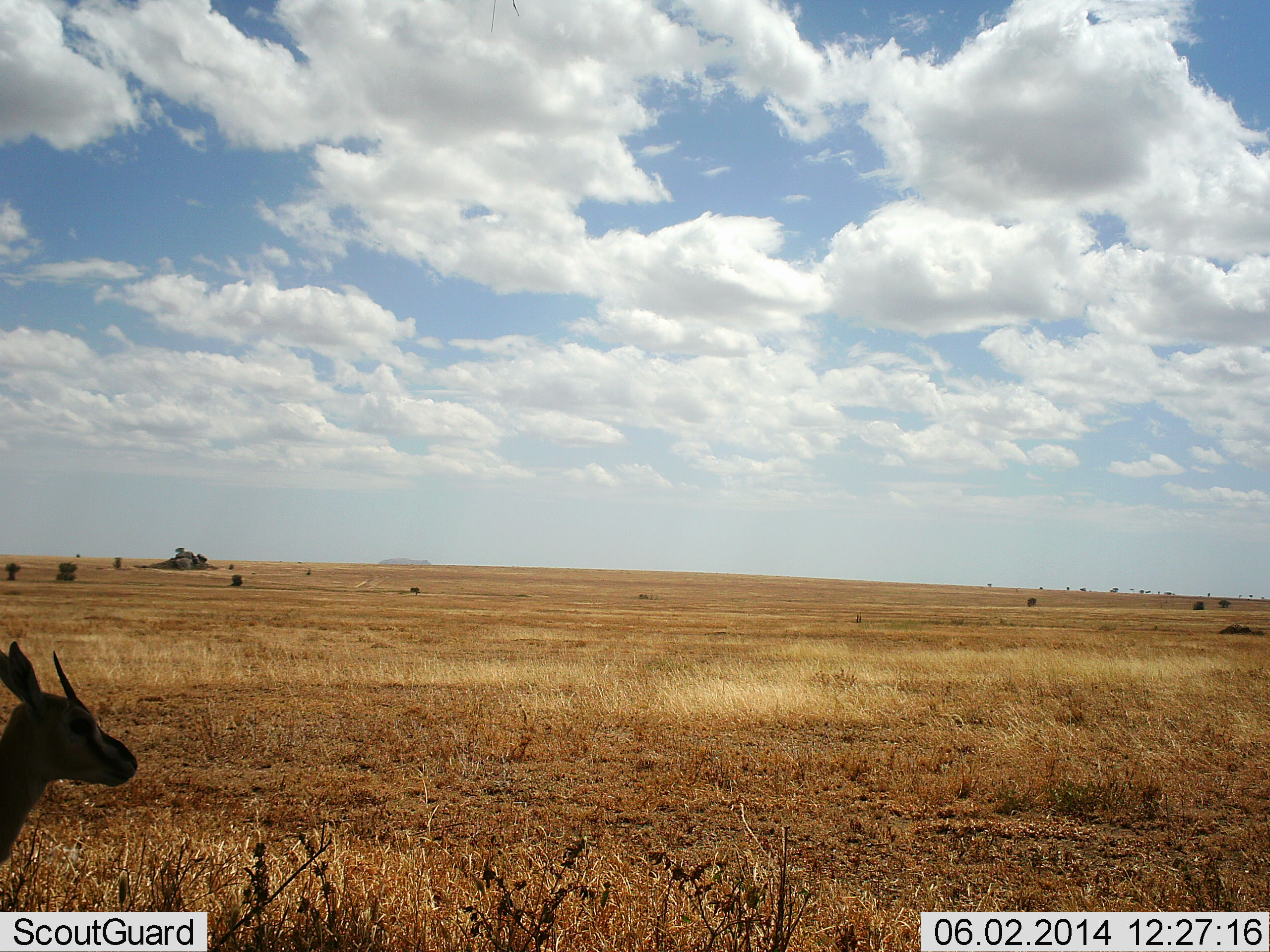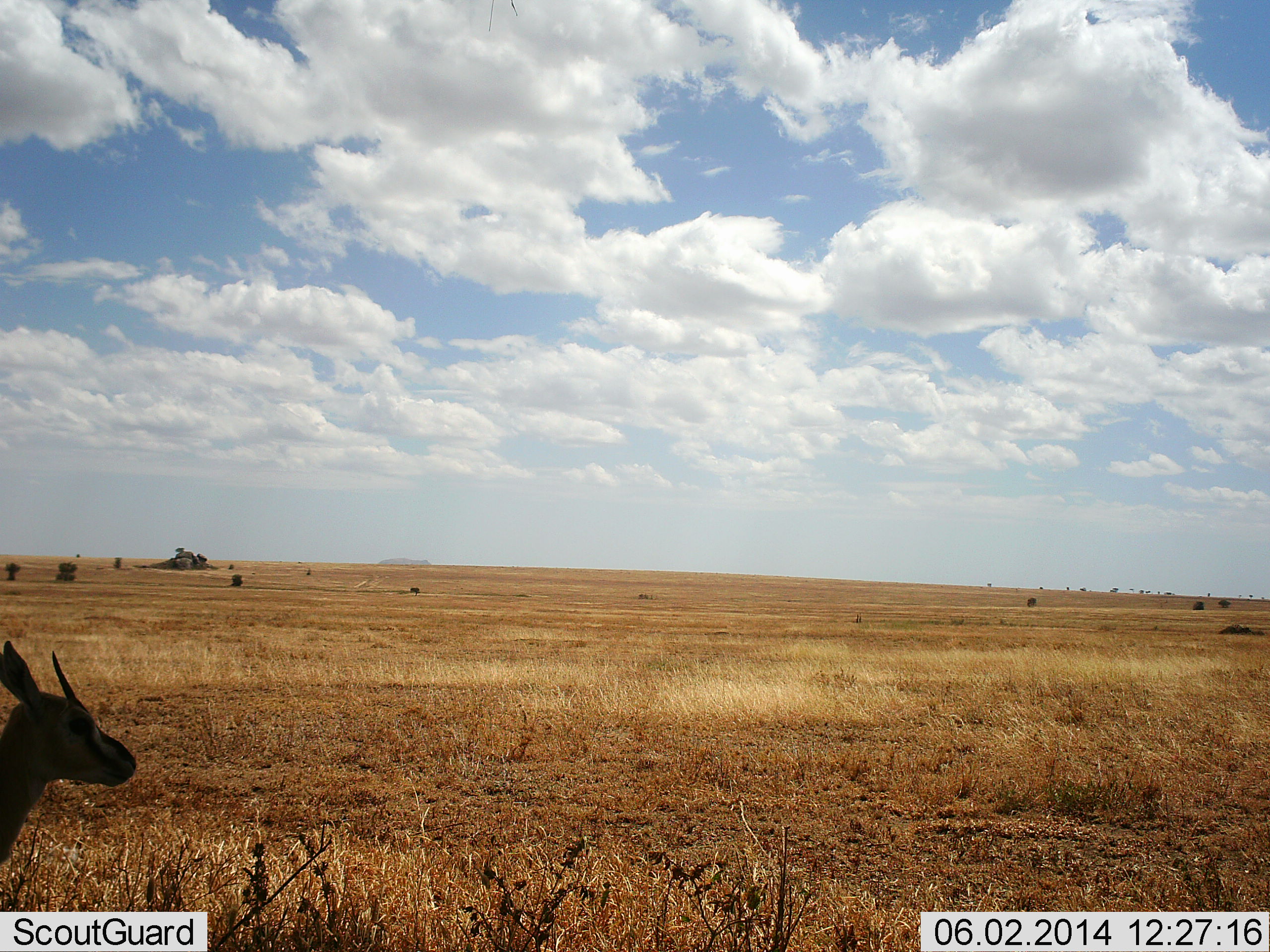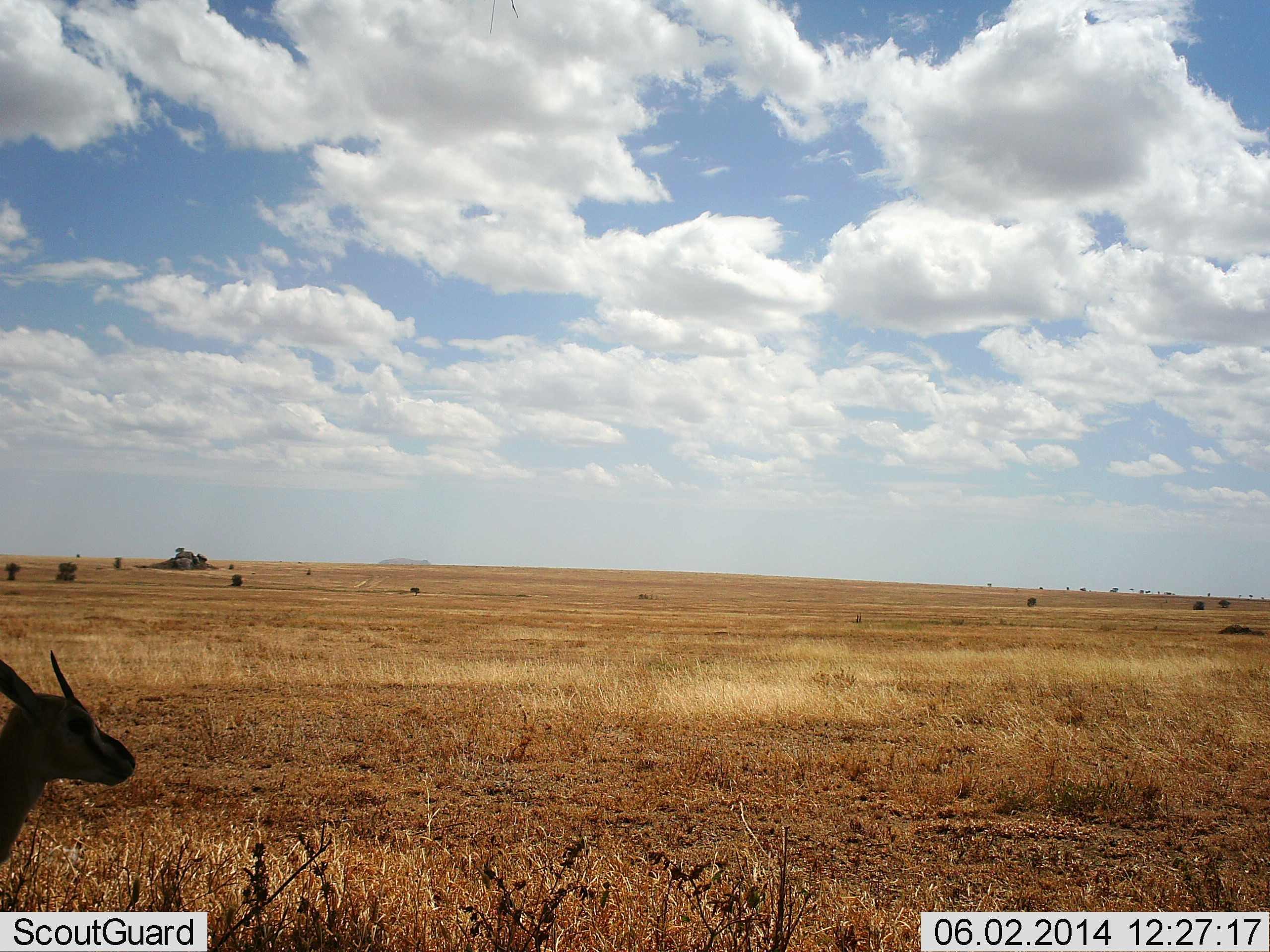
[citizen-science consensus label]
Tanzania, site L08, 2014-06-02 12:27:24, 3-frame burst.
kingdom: Animalia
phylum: Chordata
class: Mammalia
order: Artiodactyla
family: Bovidae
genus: Eudorcas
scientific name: Eudorcas thomsonii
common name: thomson's gazelle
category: gazellethomsons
Gazellethomsons (thomson's gazelle) (Eudorcas thomsonii), count 1. Behavior (volunteer vote fractions): standing 100%, resting 10%, moving 0%, interacting 0%. Young present (vote fraction): 0%. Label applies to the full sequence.